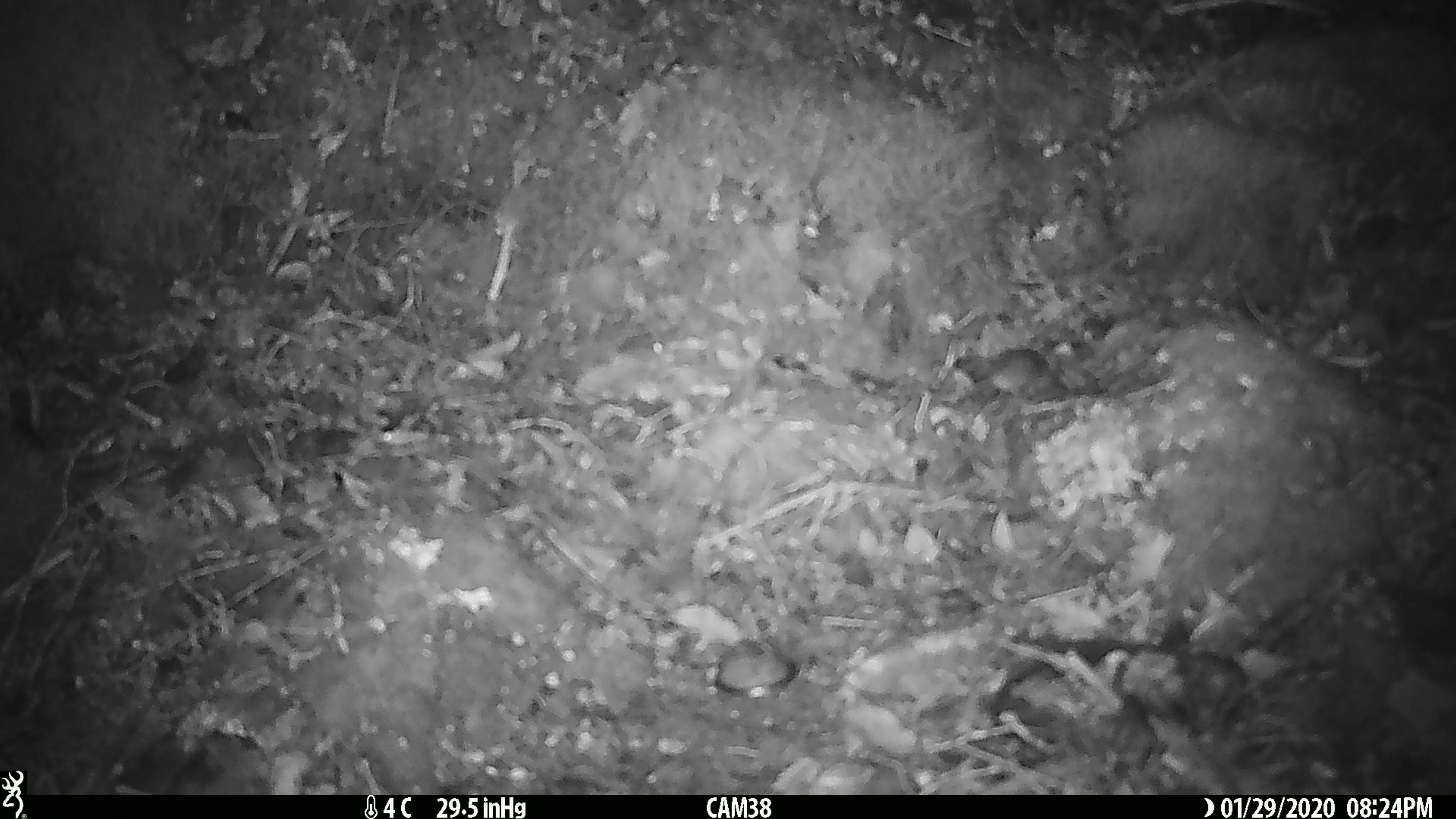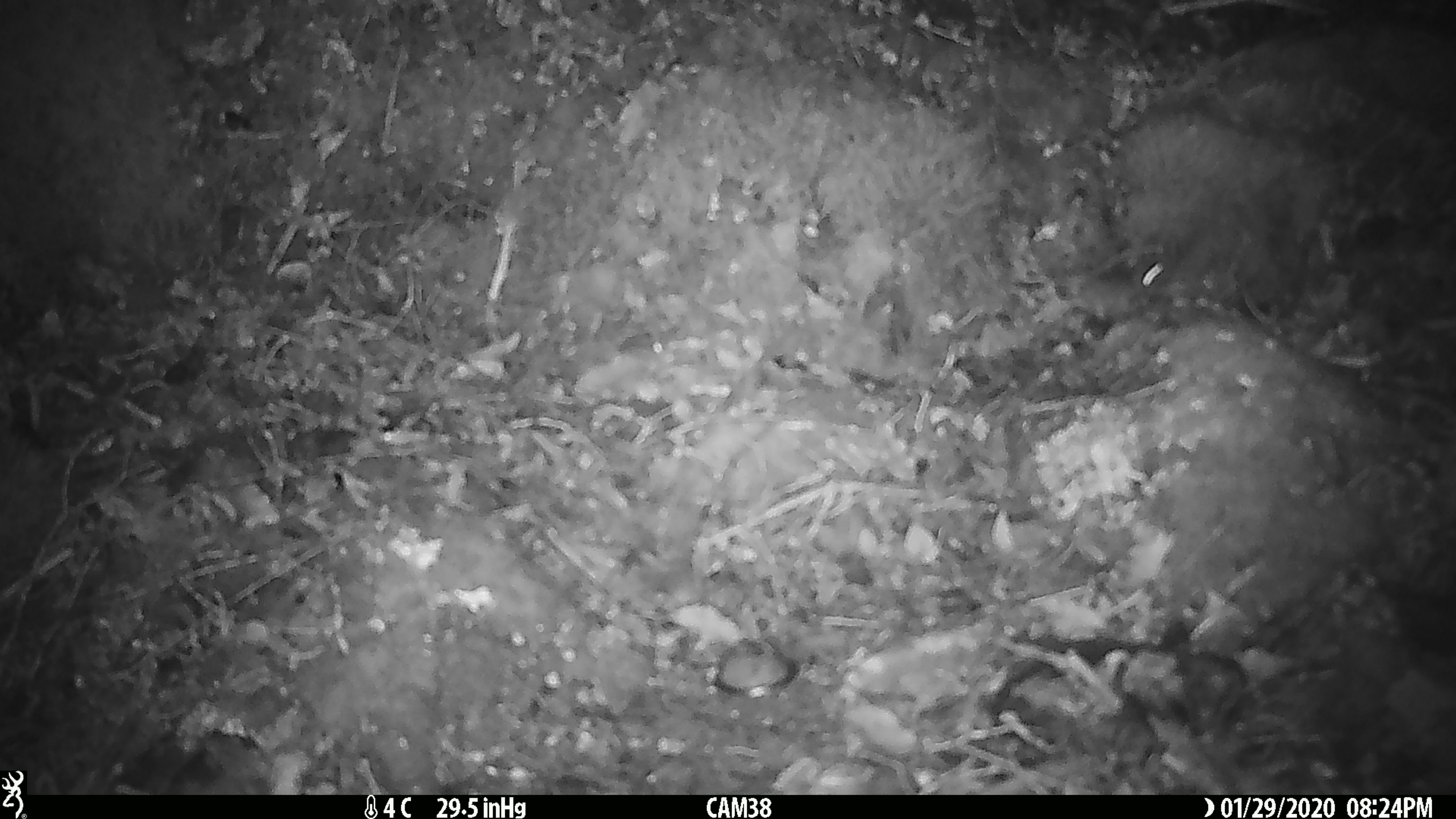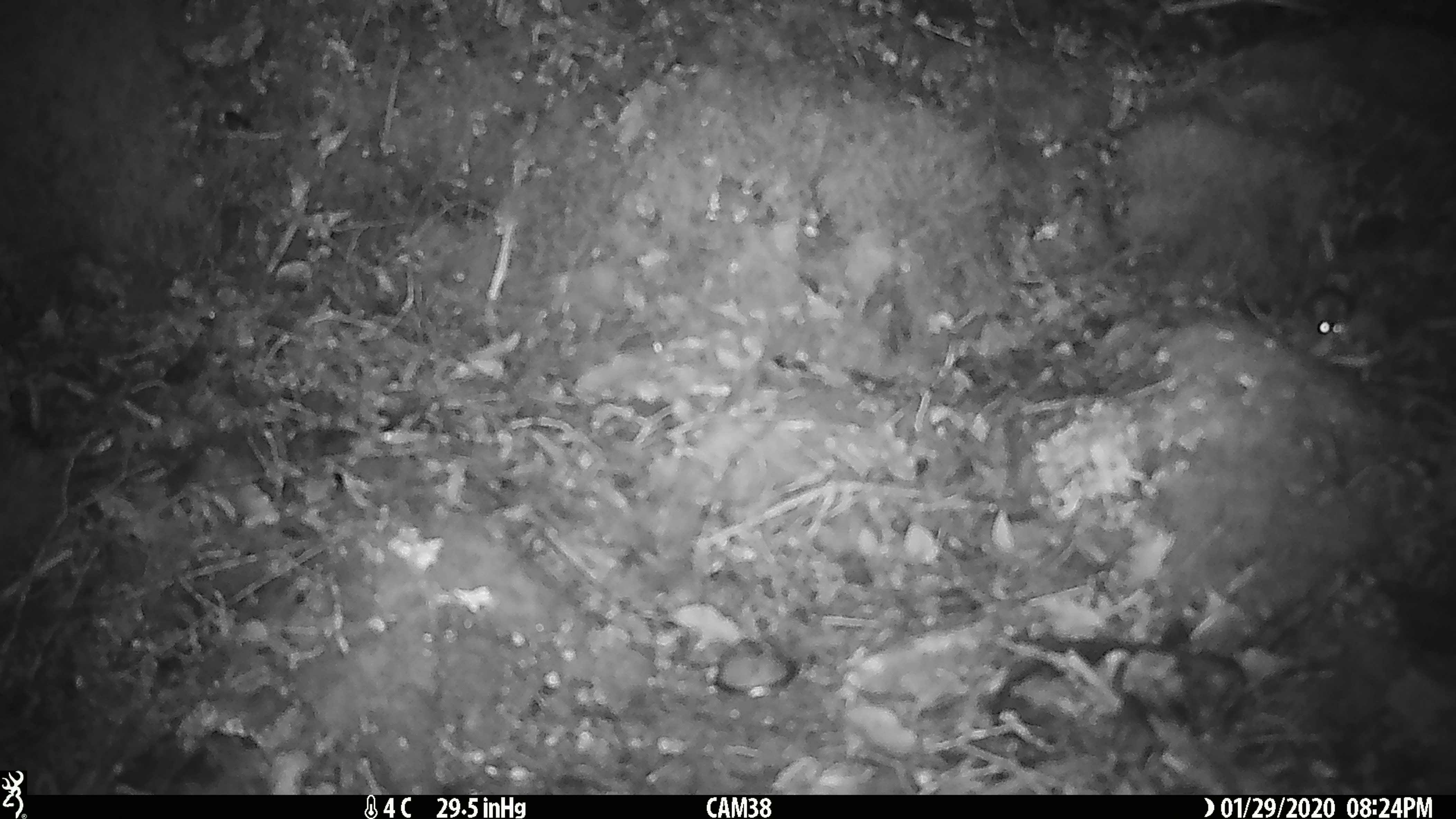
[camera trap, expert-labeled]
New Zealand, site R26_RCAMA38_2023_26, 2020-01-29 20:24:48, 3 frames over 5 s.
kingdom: Animalia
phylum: Chordata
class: Mammalia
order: Rodentia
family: Muridae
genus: Mus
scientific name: Mus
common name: mouse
Mouse (Mus).